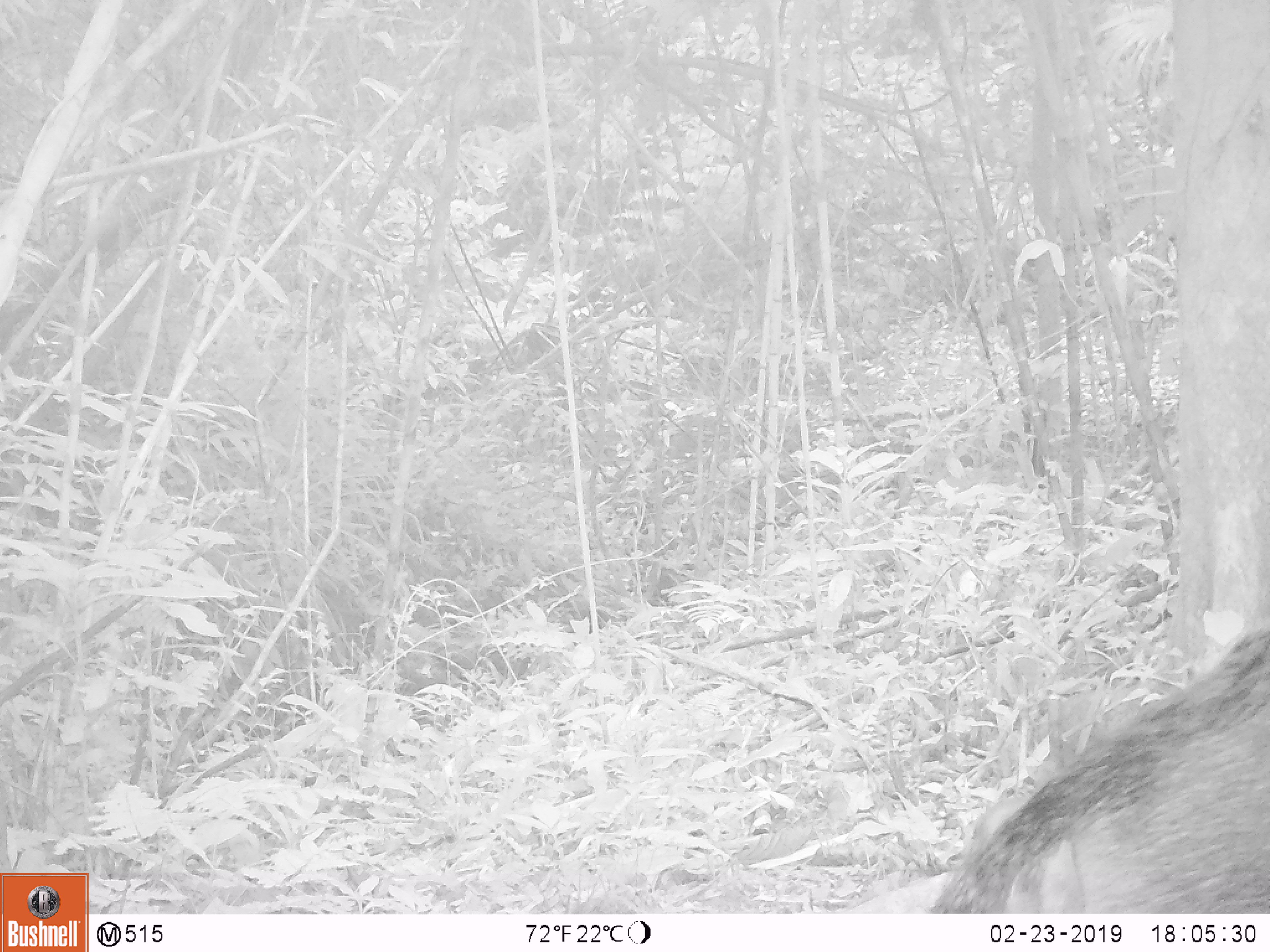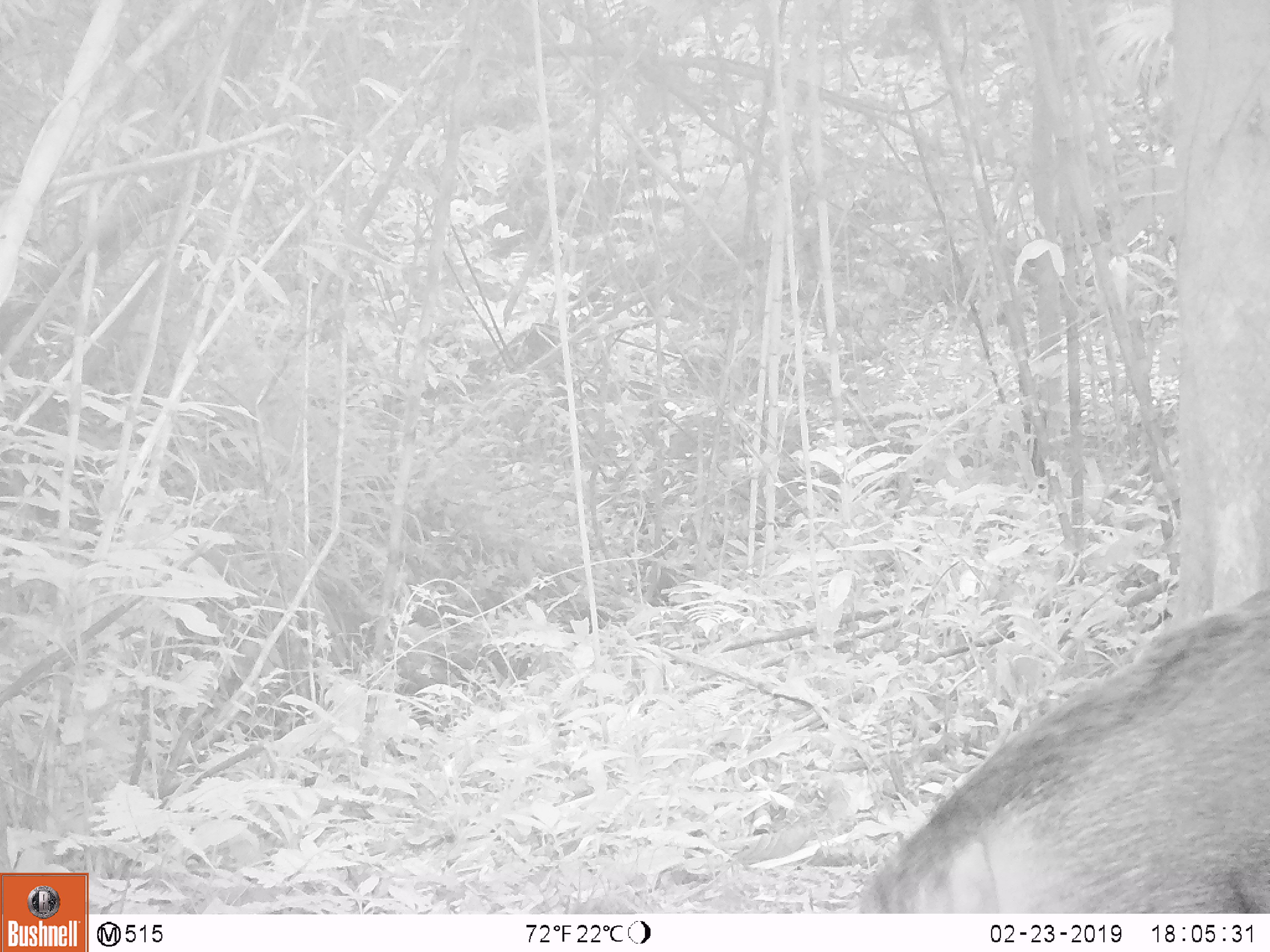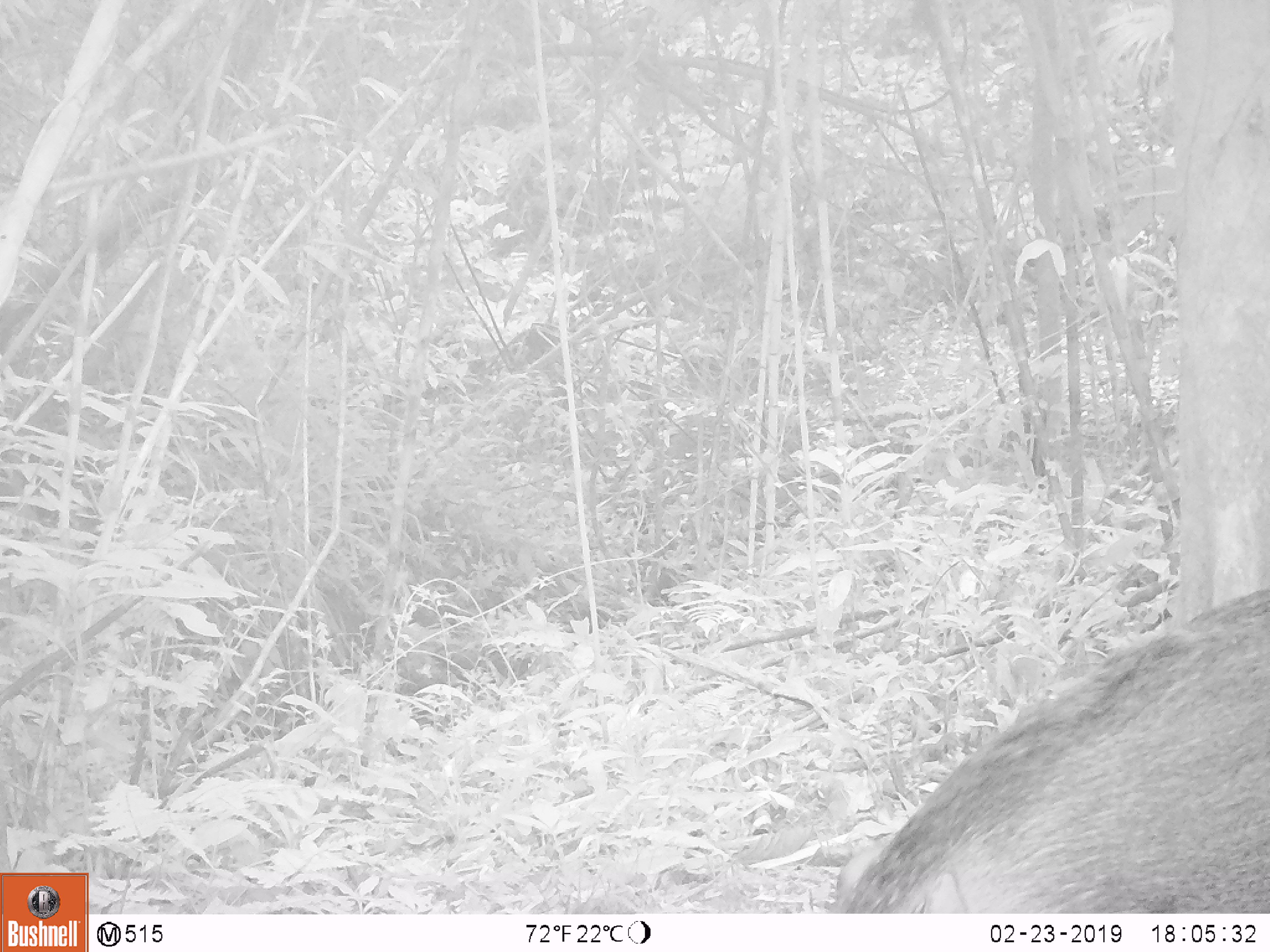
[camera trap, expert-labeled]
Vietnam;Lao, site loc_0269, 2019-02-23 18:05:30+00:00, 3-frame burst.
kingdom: Animalia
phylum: Chordata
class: Mammalia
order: Artiodactyla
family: Suidae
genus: Sus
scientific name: Sus scrofa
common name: eurasian wild pig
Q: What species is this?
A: Eurasian wild pig (Sus scrofa).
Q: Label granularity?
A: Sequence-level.